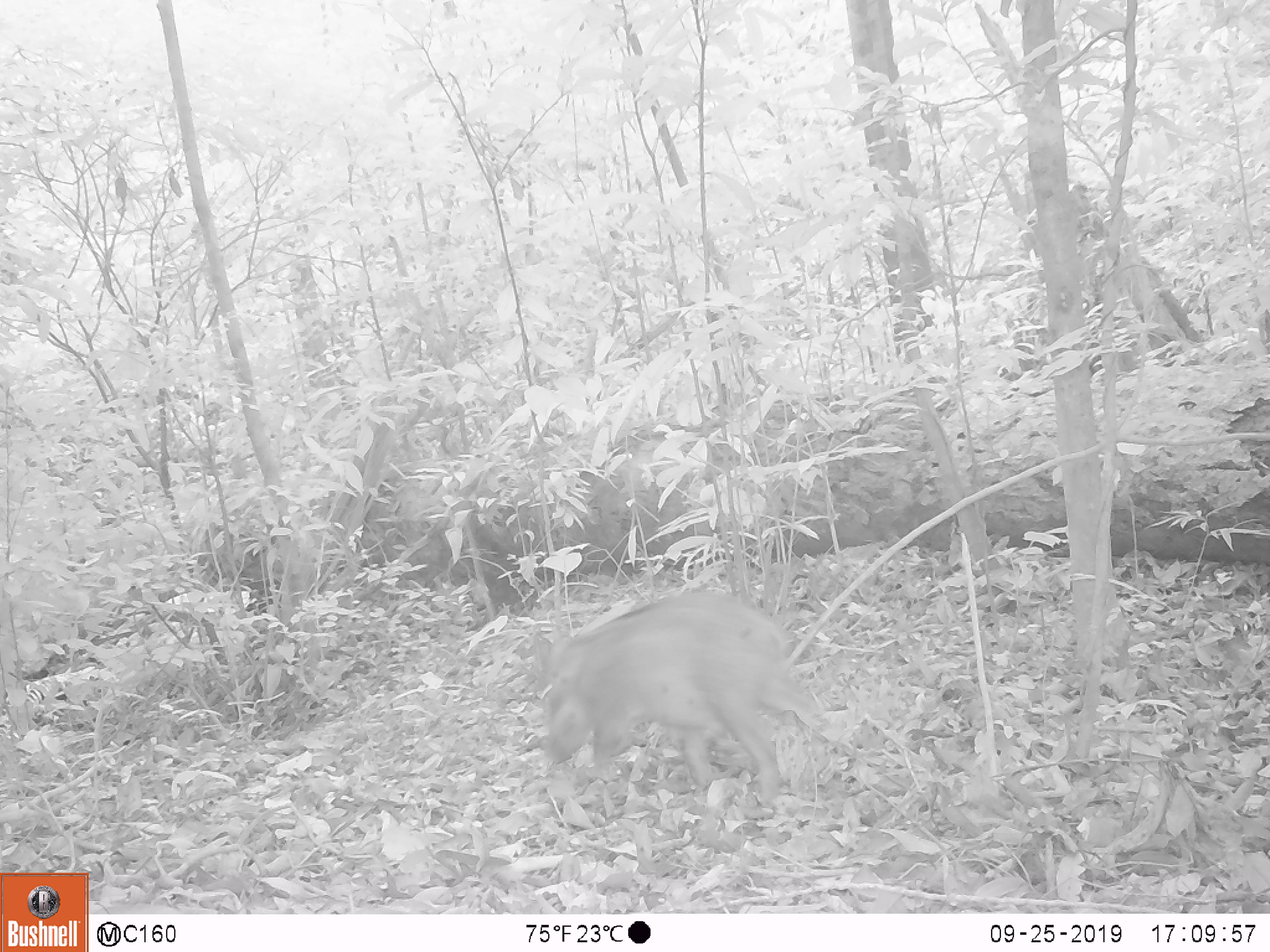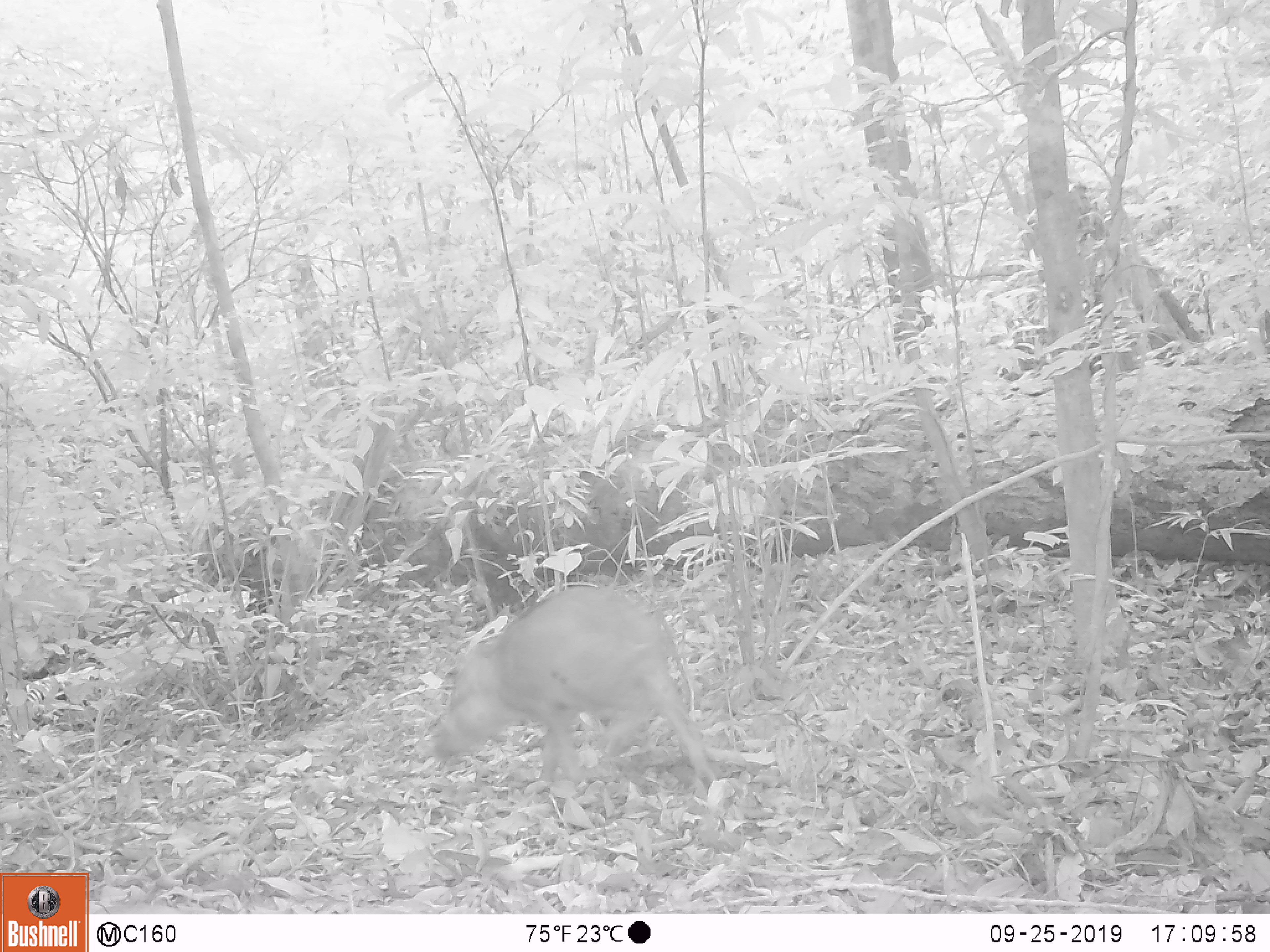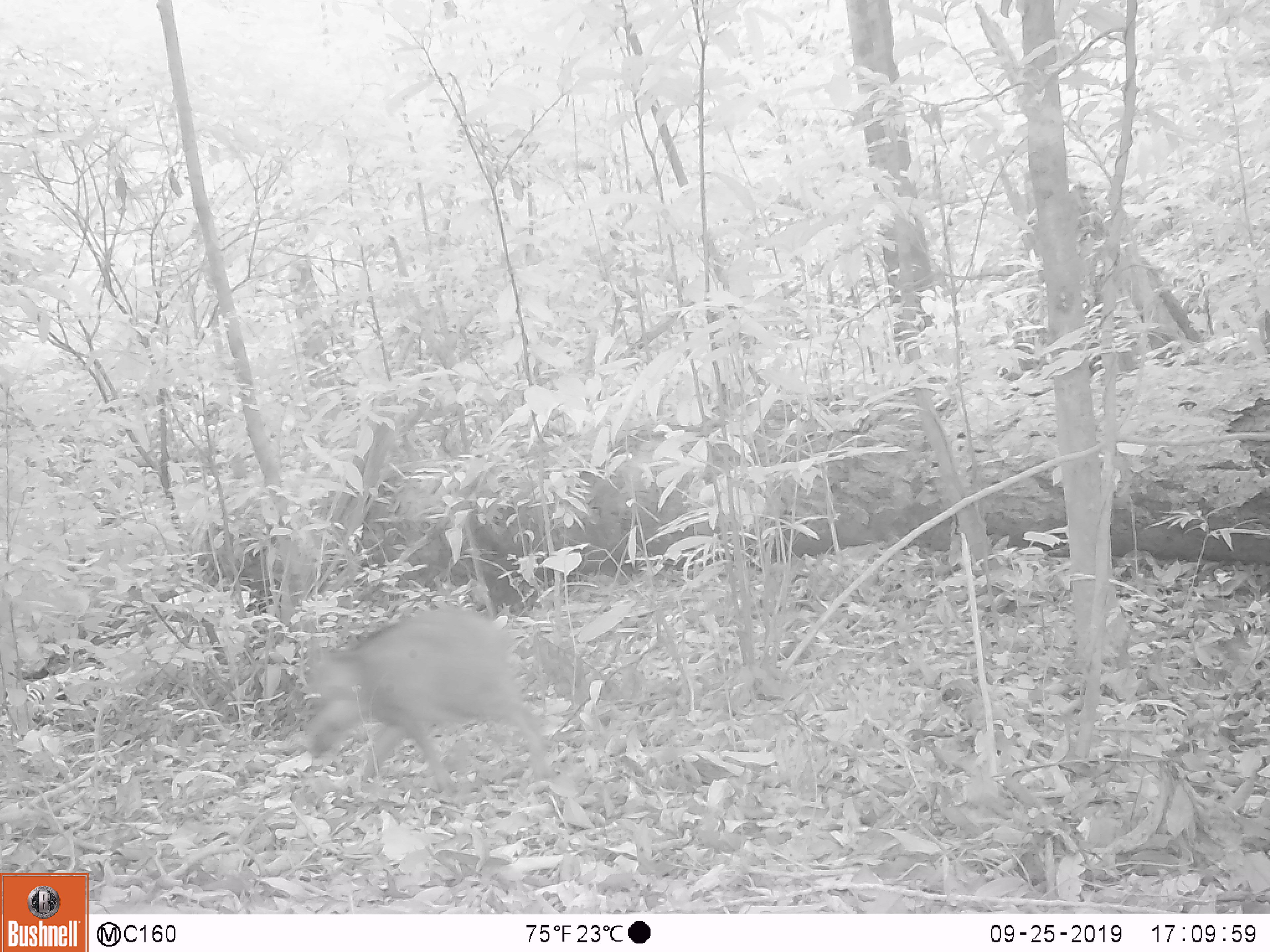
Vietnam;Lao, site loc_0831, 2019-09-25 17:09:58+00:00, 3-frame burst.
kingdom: Animalia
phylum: Chordata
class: Mammalia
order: Artiodactyla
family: Suidae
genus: Sus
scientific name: Sus scrofa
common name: eurasian wild pig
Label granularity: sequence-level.